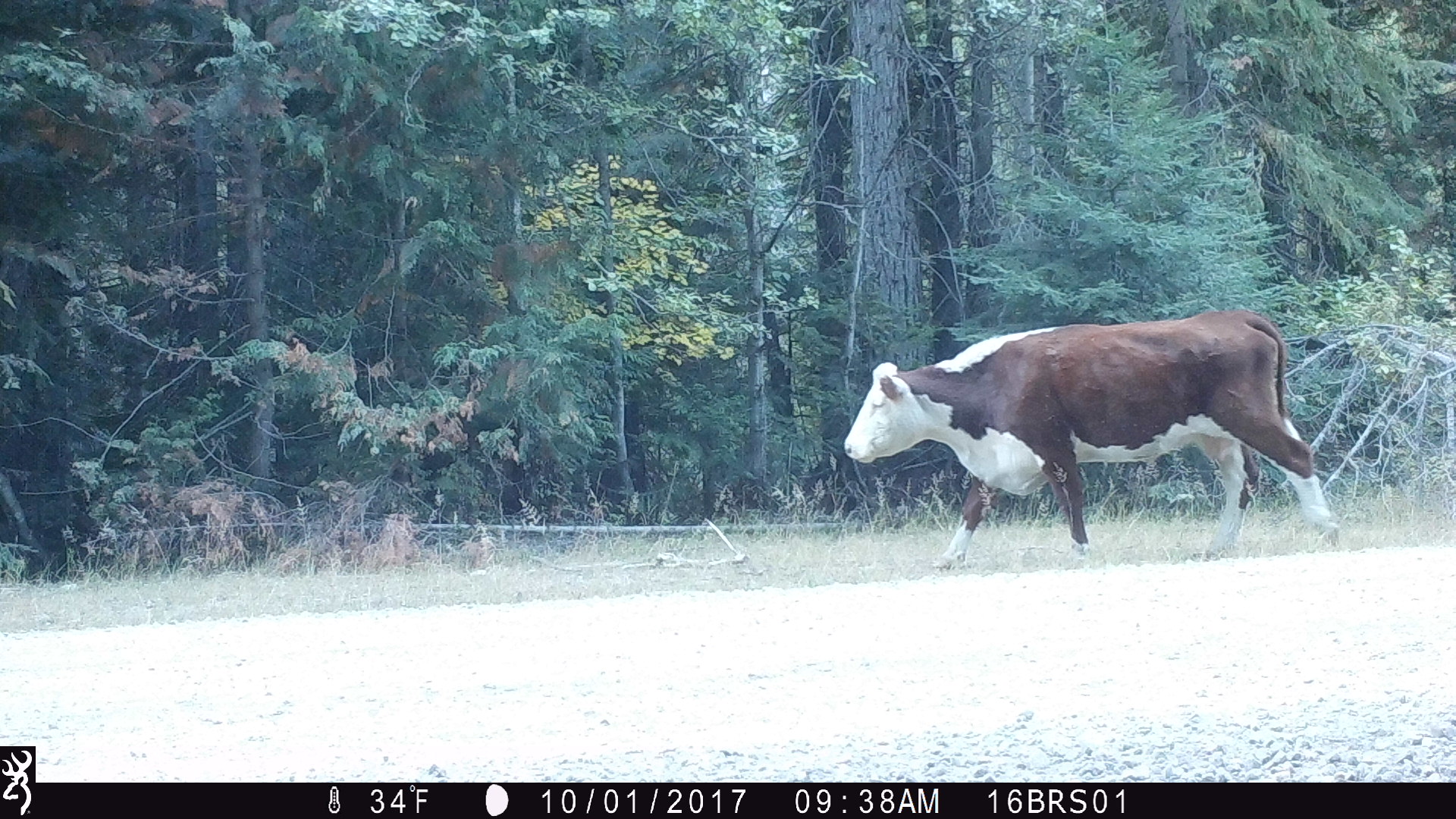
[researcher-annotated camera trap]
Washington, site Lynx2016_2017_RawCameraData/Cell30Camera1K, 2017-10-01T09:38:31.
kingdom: Animalia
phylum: Chordata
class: Mammalia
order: Artiodactyla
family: Bovidae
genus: Bos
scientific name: Bos taurus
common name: domestic cattle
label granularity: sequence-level